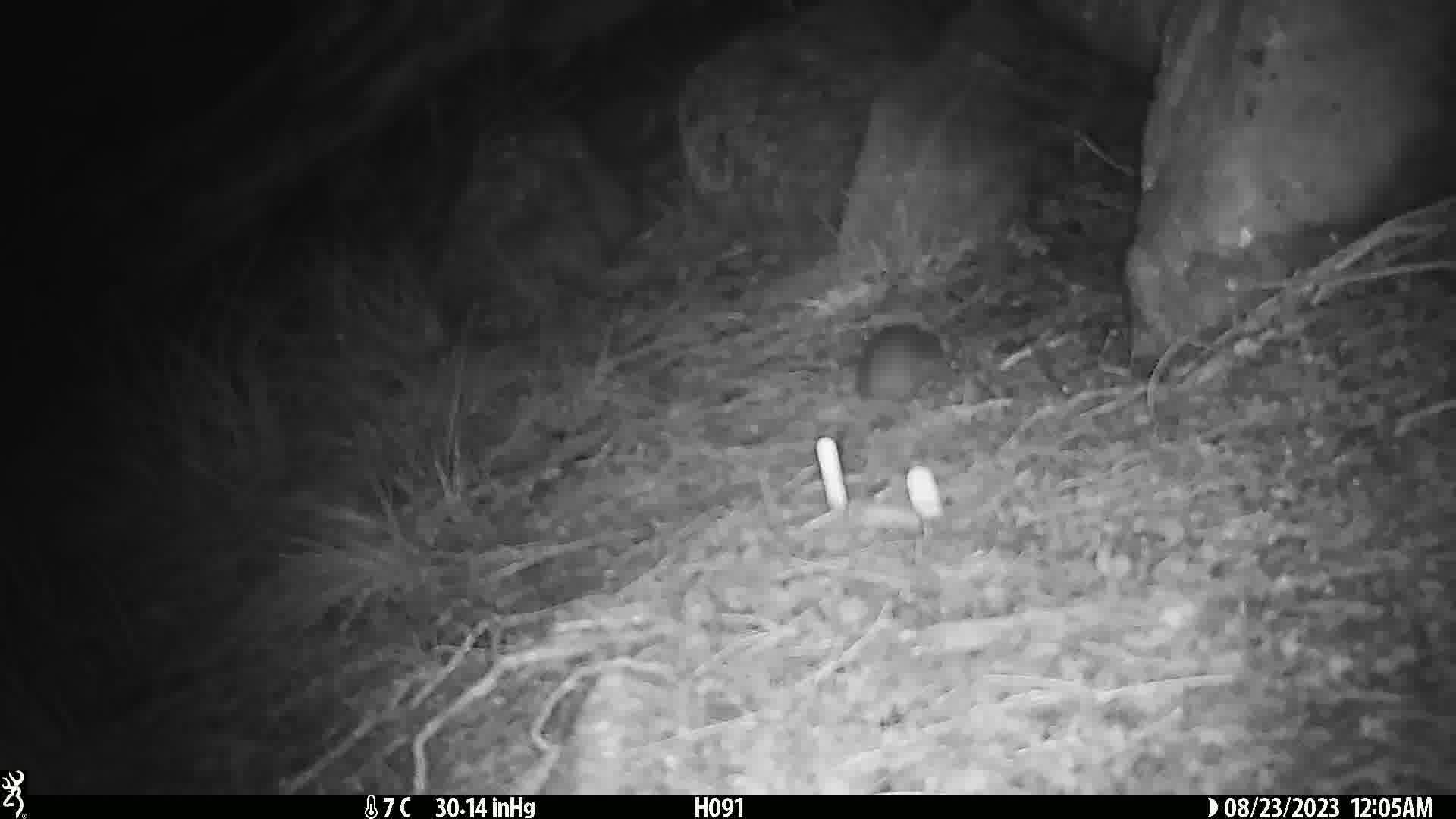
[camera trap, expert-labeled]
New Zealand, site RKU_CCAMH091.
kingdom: Animalia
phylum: Chordata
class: Mammalia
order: Rodentia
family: Muridae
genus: Rattus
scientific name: Rattus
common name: rat